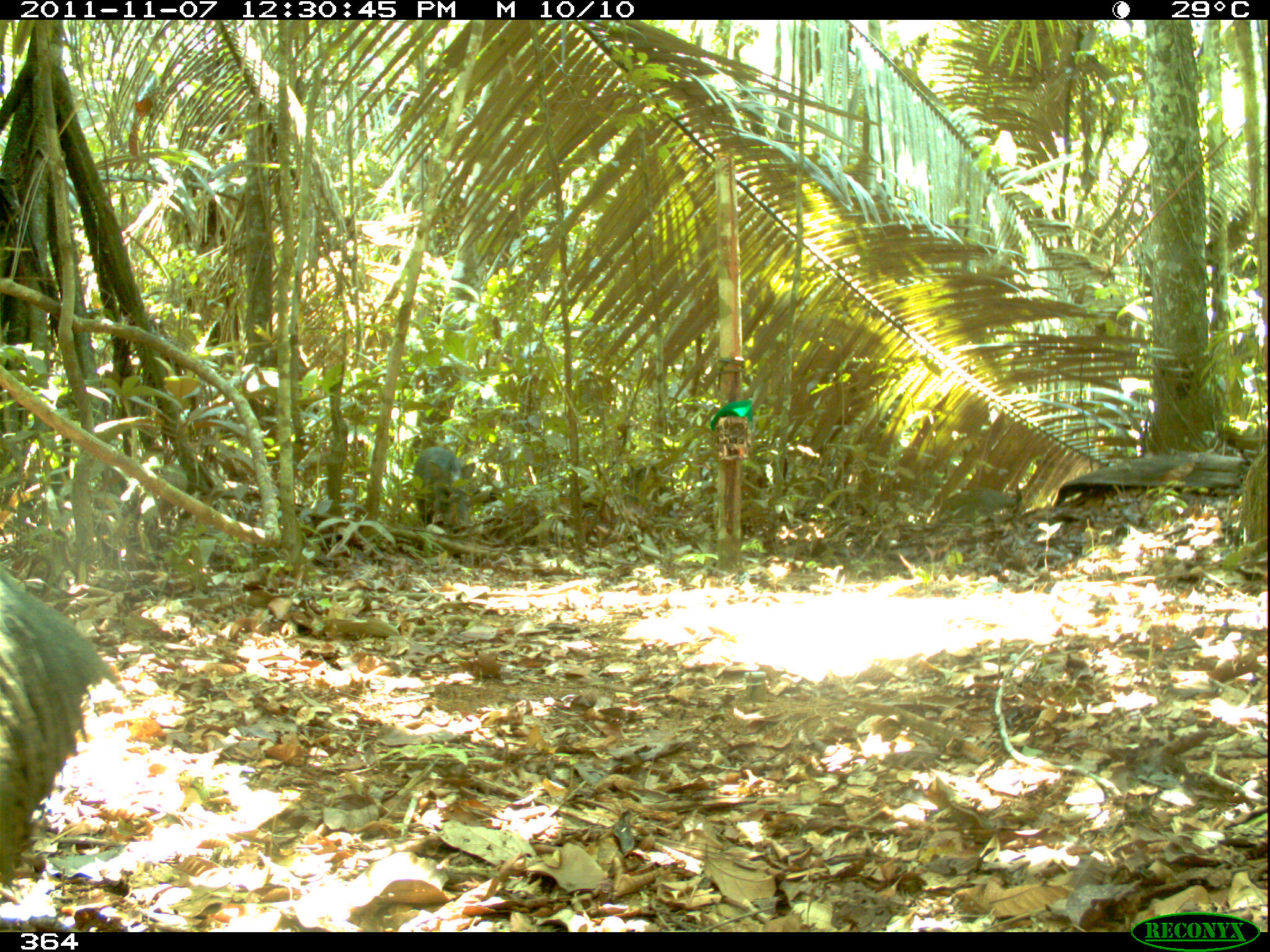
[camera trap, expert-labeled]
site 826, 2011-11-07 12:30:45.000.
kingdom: Animalia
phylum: Chordata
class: Mammalia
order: Artiodactyla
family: Tayassuidae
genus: Pecari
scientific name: Pecari tajacu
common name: collared peccary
Pecari tajacu (collared peccary).